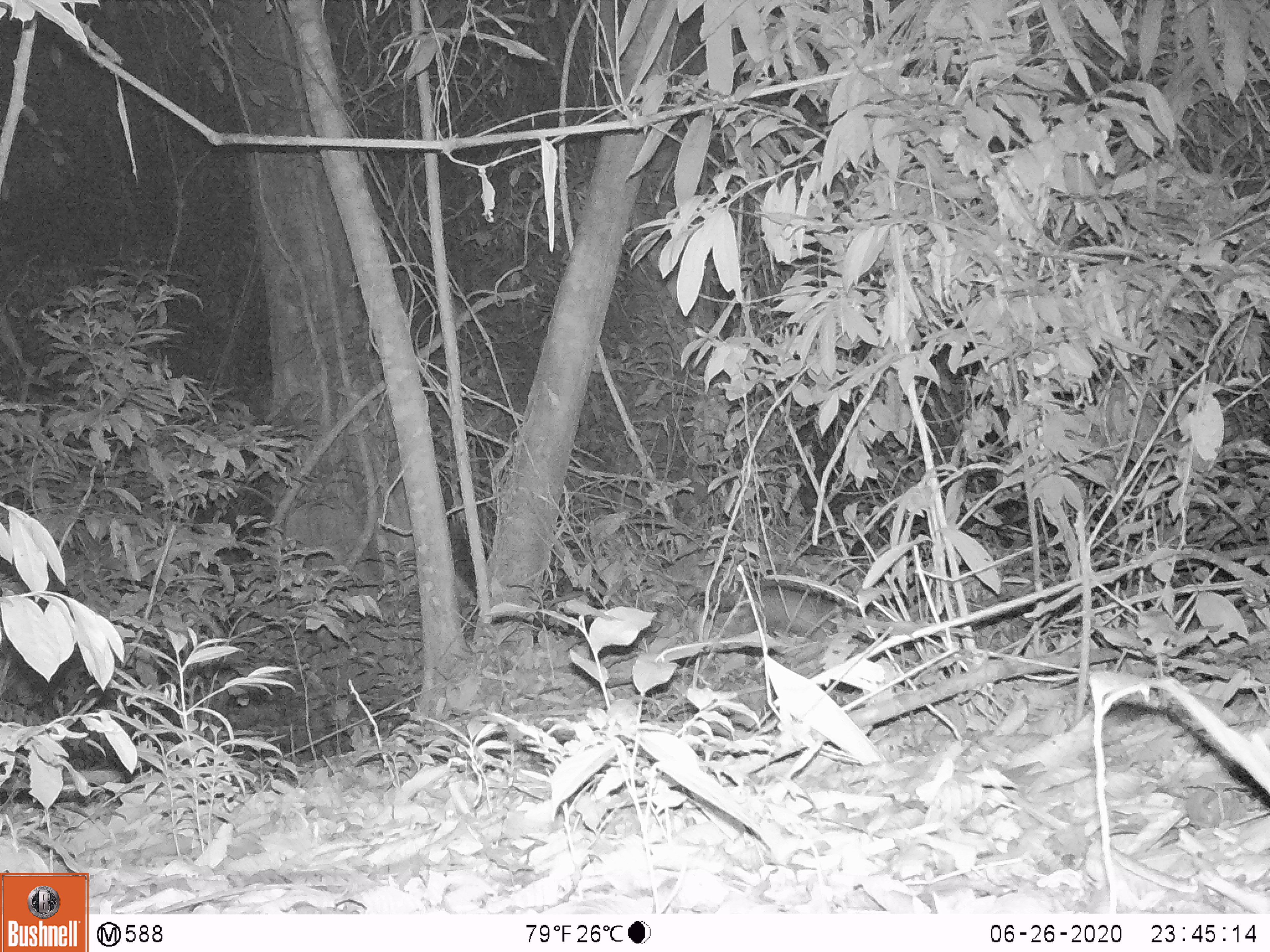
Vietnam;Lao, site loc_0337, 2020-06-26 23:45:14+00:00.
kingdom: Animalia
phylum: Chordata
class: Mammalia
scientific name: Mammalia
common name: mammal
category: unidentified small mammal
Unidentified small mammal (mammal) (Mammalia). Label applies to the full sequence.